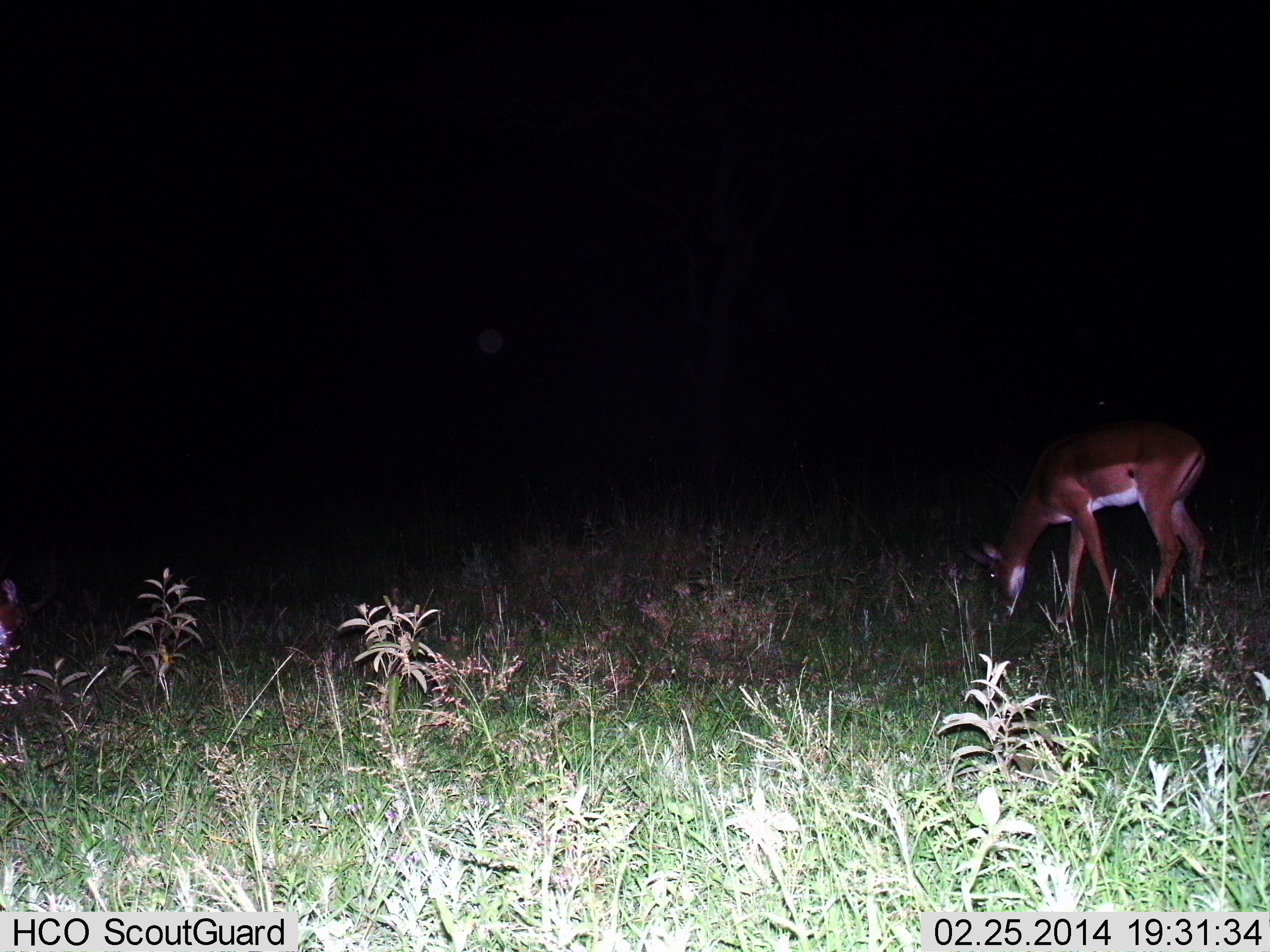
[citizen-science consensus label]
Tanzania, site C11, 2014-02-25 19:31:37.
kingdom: Animalia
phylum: Chordata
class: Mammalia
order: Artiodactyla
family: Bovidae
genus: Aepyceros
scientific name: Aepyceros melampus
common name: impala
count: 1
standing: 10%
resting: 10%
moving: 0%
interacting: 0%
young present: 0%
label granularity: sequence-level